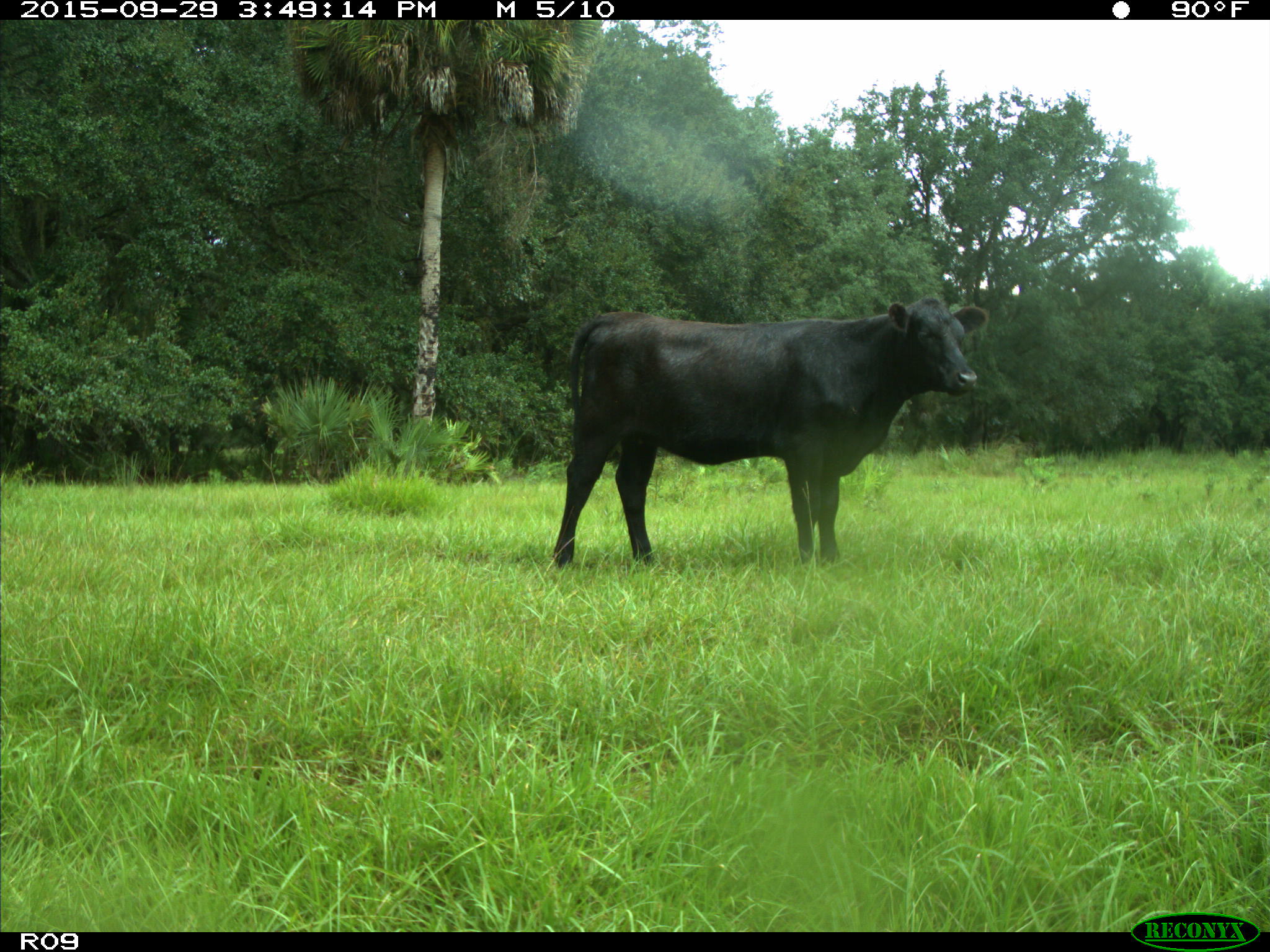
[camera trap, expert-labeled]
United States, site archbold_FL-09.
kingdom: Animalia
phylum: Chordata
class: Mammalia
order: Artiodactyla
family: Bovidae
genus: Bos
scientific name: Bos taurus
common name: domestic cow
Bos taurus (domestic cow).